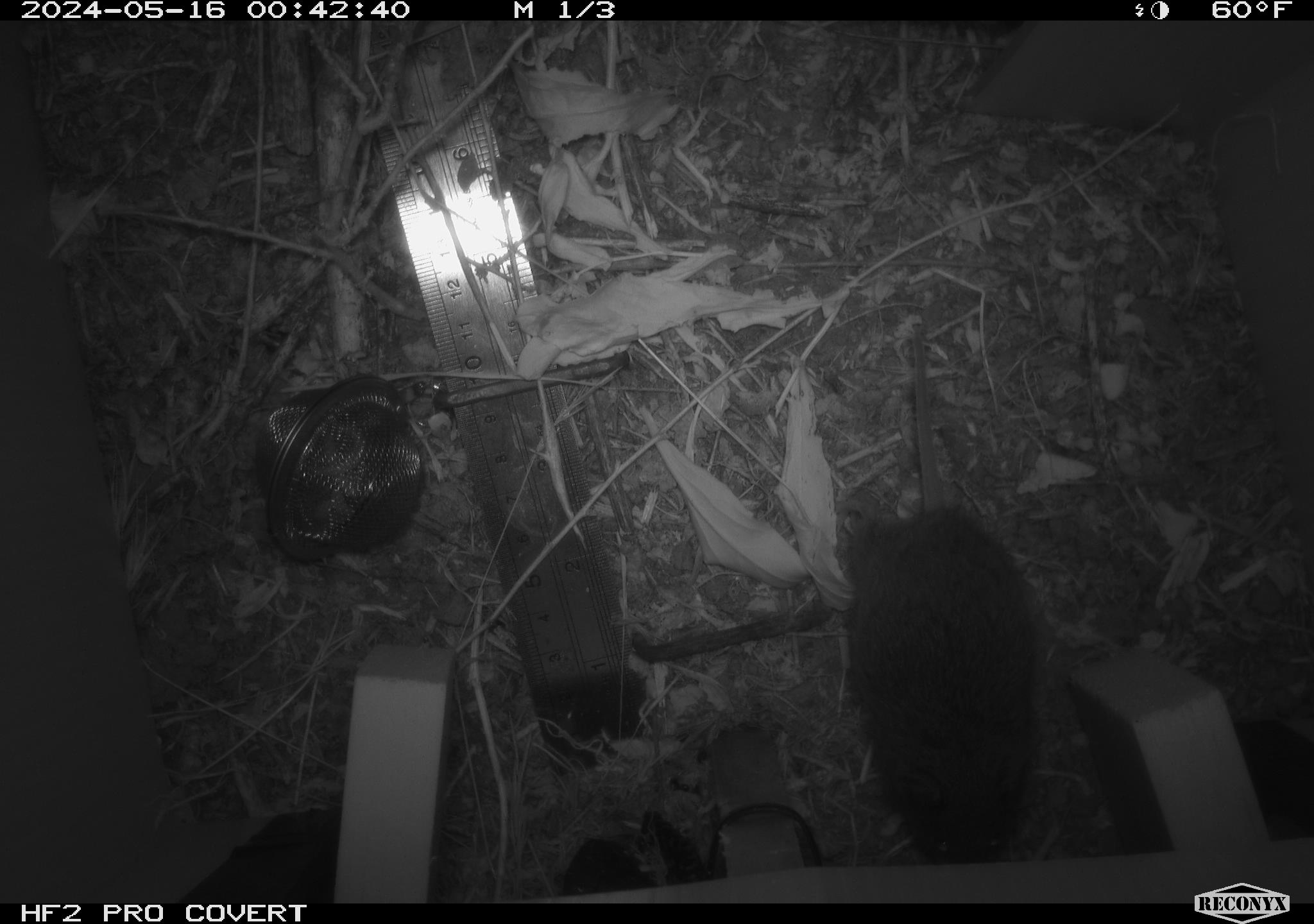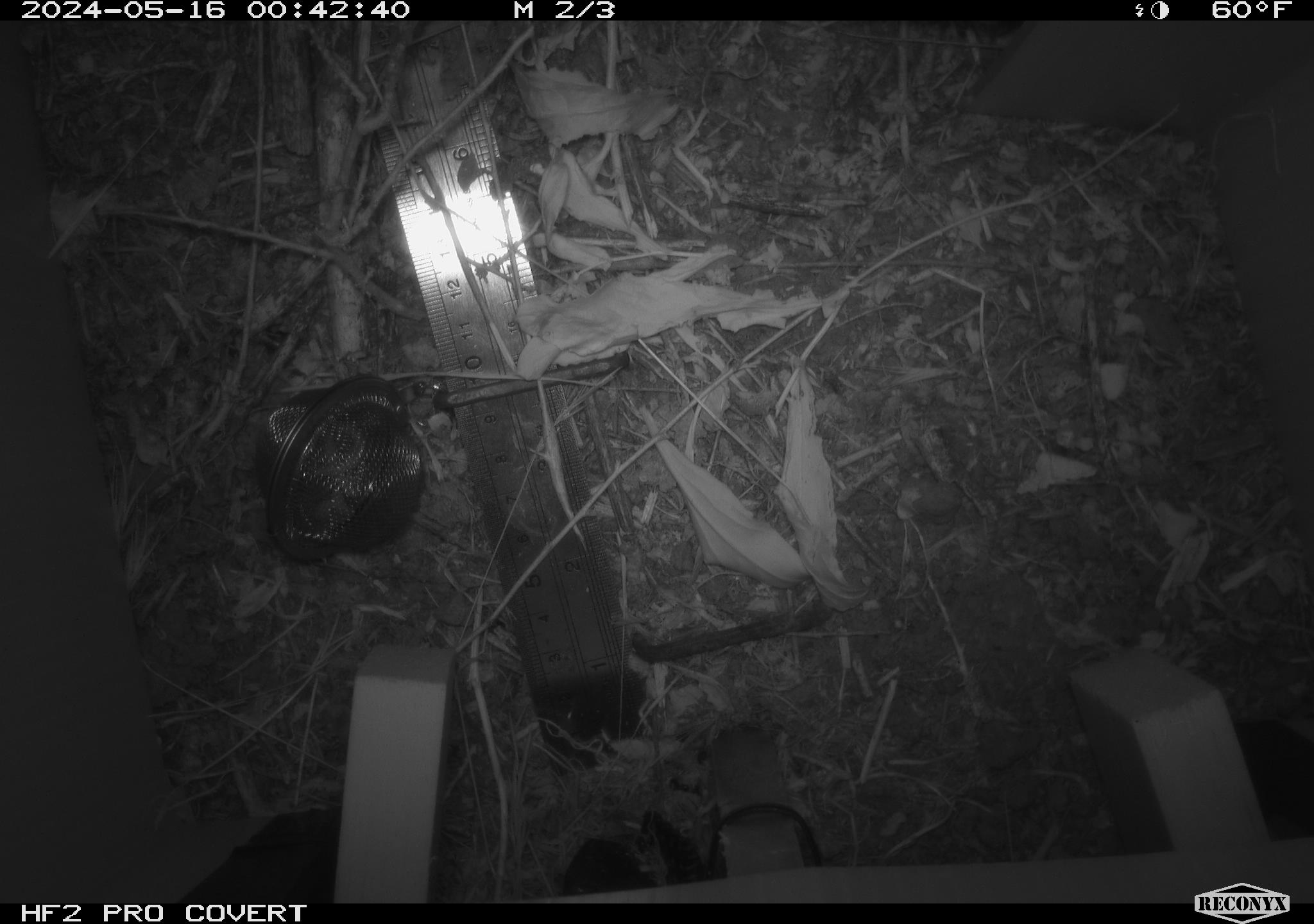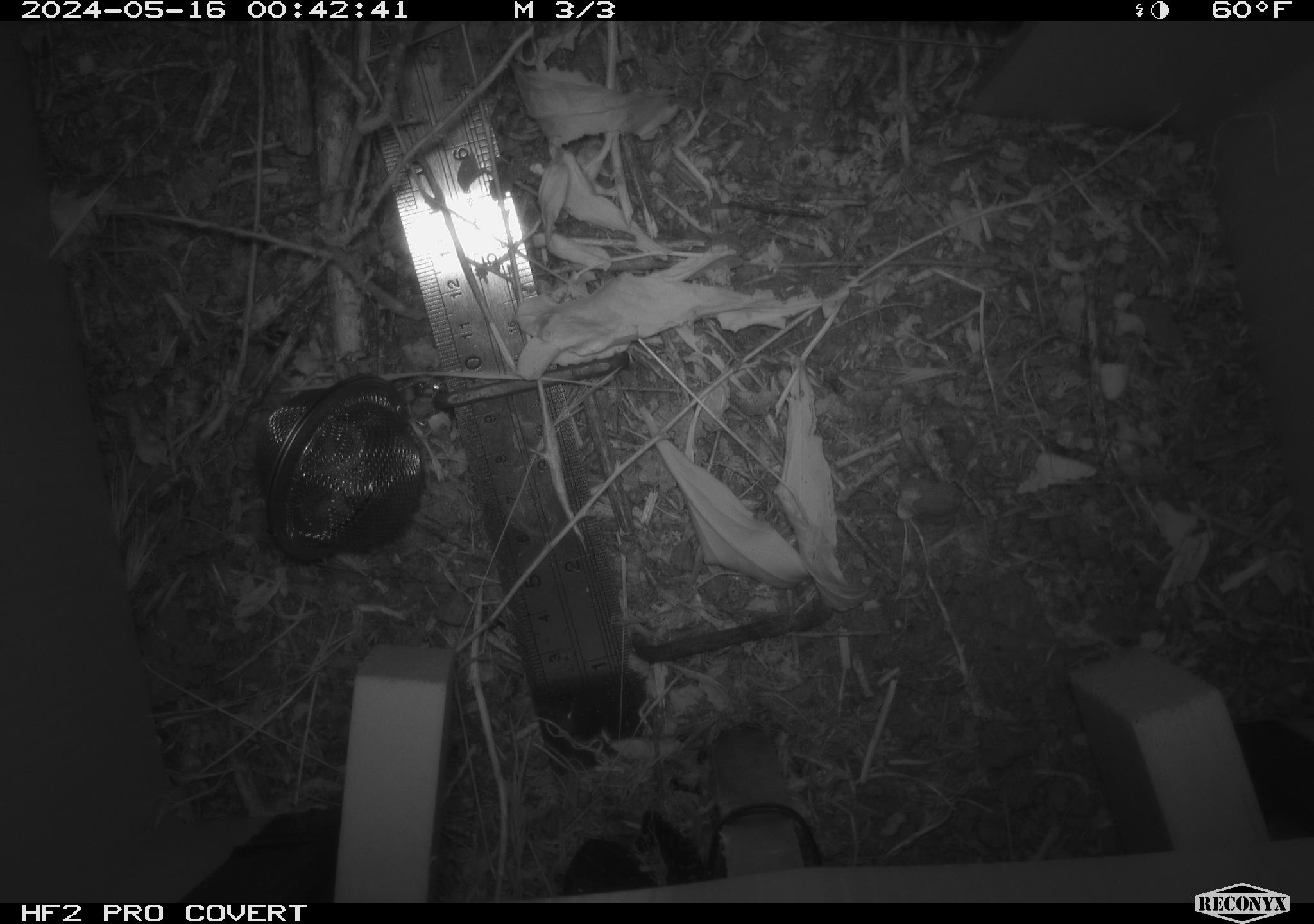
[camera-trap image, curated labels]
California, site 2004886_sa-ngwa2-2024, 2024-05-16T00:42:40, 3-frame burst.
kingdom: Animalia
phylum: Chordata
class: Mammalia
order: Rodentia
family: Cricetidae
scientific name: Arvicolinae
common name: voles, lemmings, and muskrats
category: arvicolinae subfamily